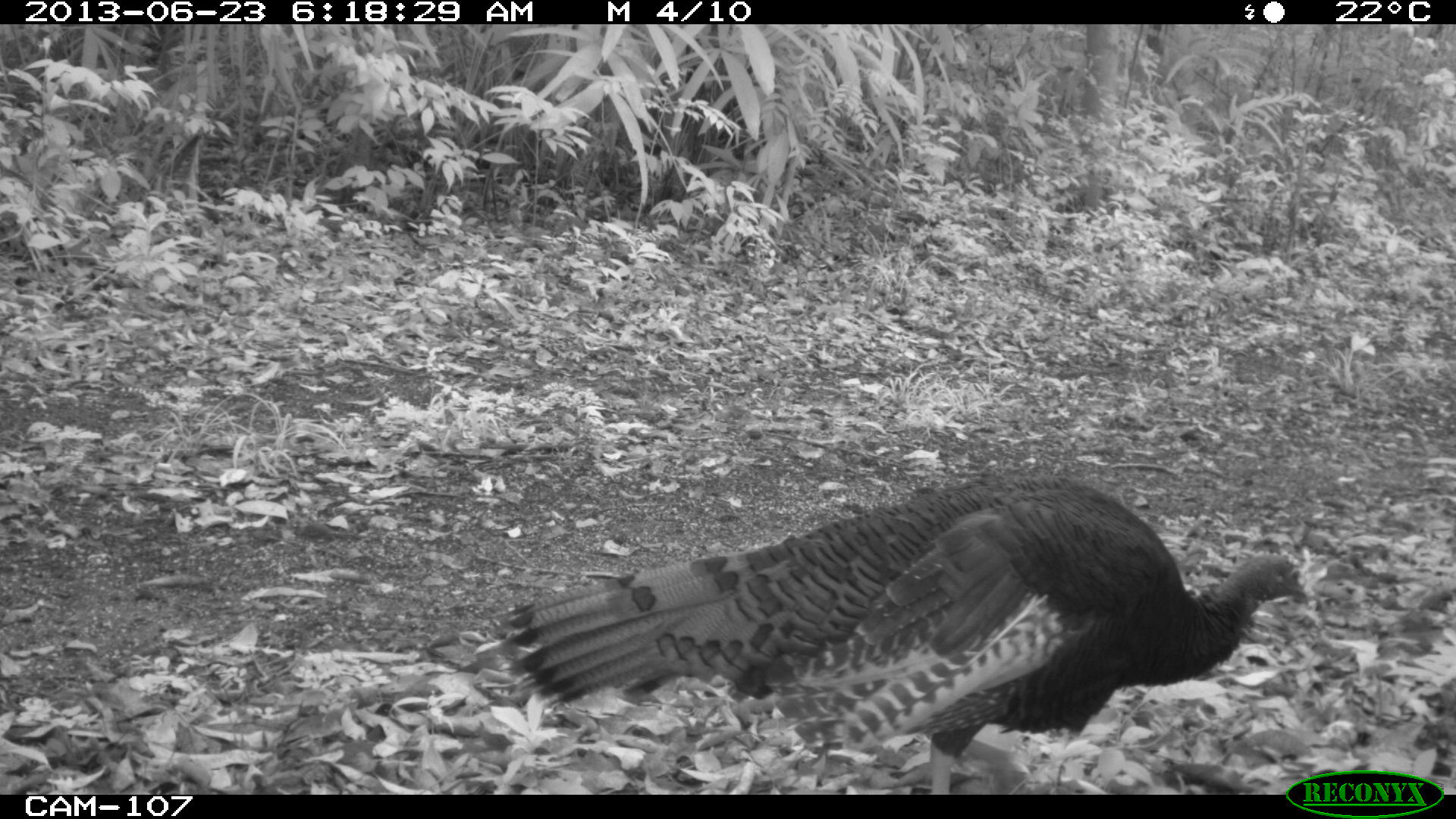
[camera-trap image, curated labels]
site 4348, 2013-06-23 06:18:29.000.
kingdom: Animalia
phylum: Chordata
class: Aves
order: Galliformes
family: Phasianidae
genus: Meleagris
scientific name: Meleagris ocellata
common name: ocellated turkey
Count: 2.